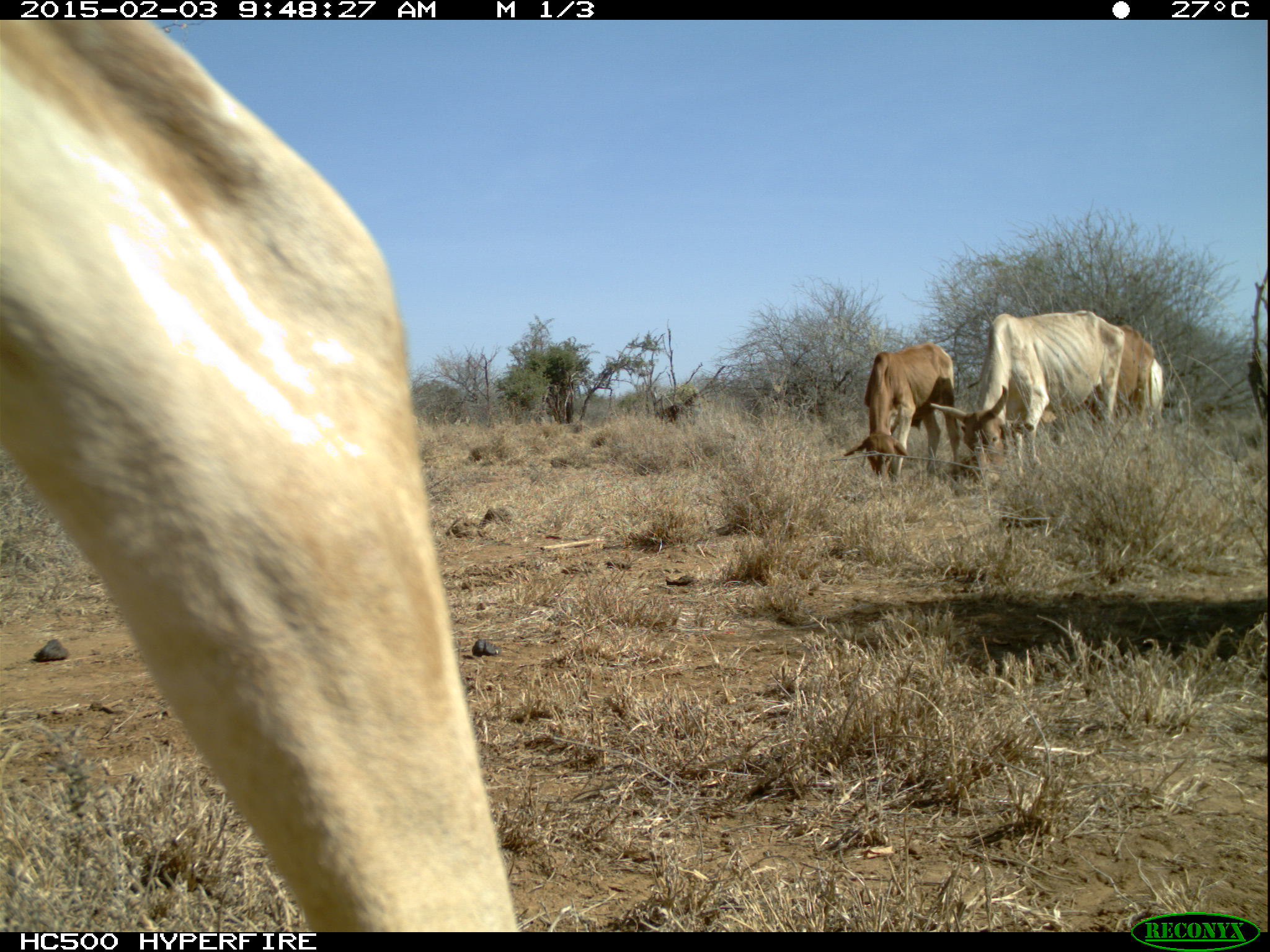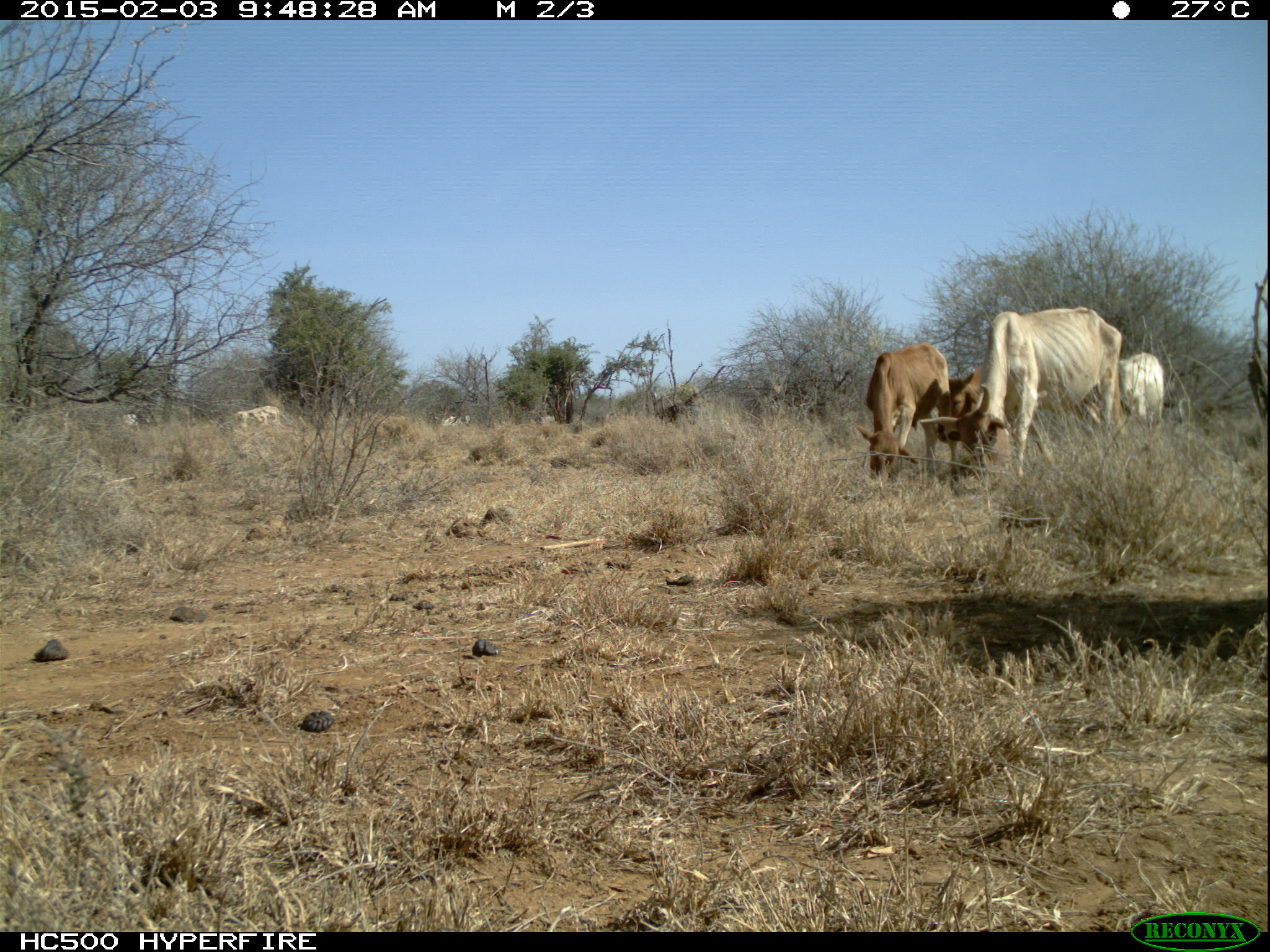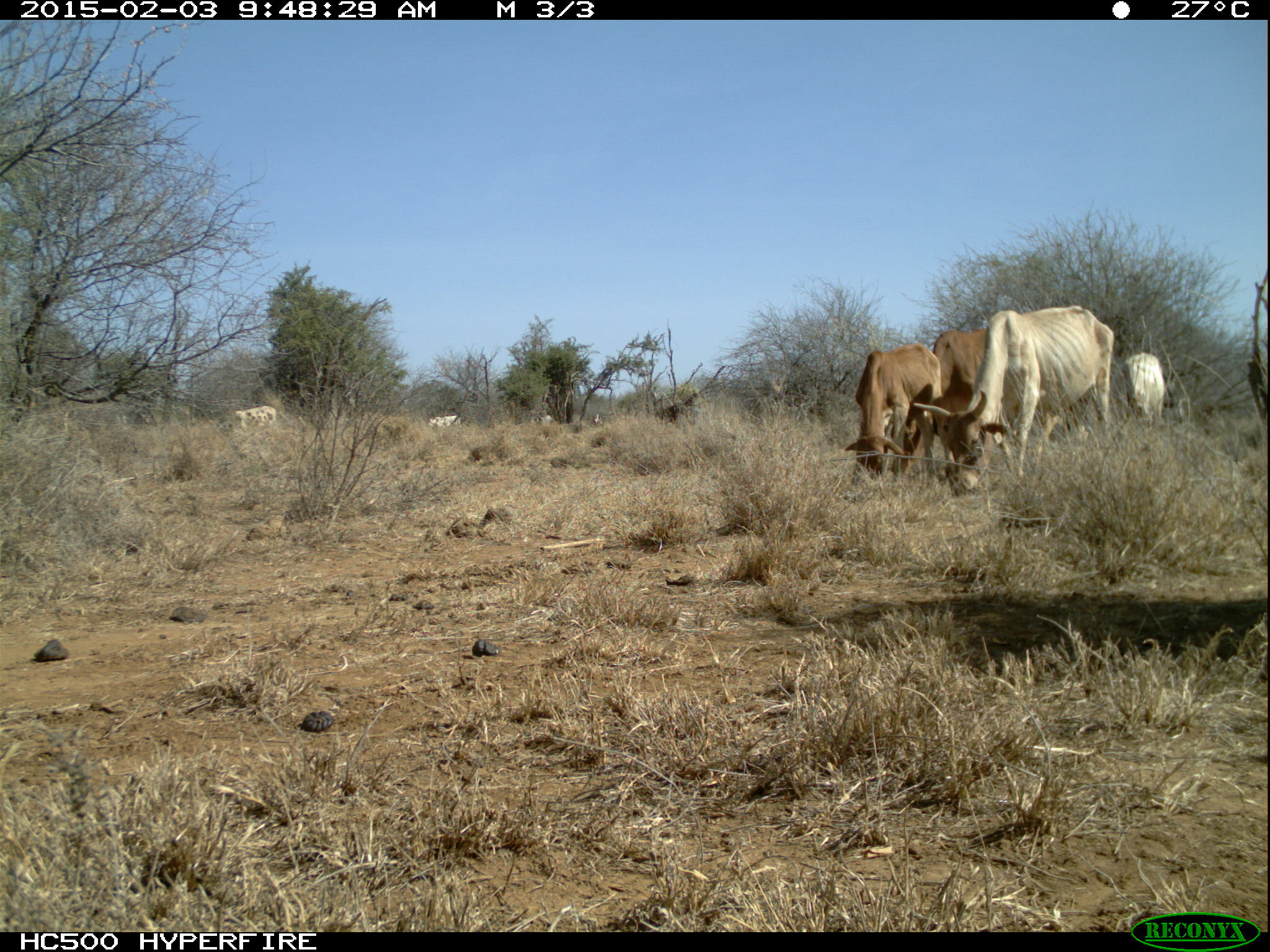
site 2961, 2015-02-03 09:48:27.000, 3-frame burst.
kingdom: Animalia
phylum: Chordata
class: Mammalia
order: Artiodactyla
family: Bovidae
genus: Bos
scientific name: Bos taurus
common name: domestic cattle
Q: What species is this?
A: Bos taurus (domestic cattle).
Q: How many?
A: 22.